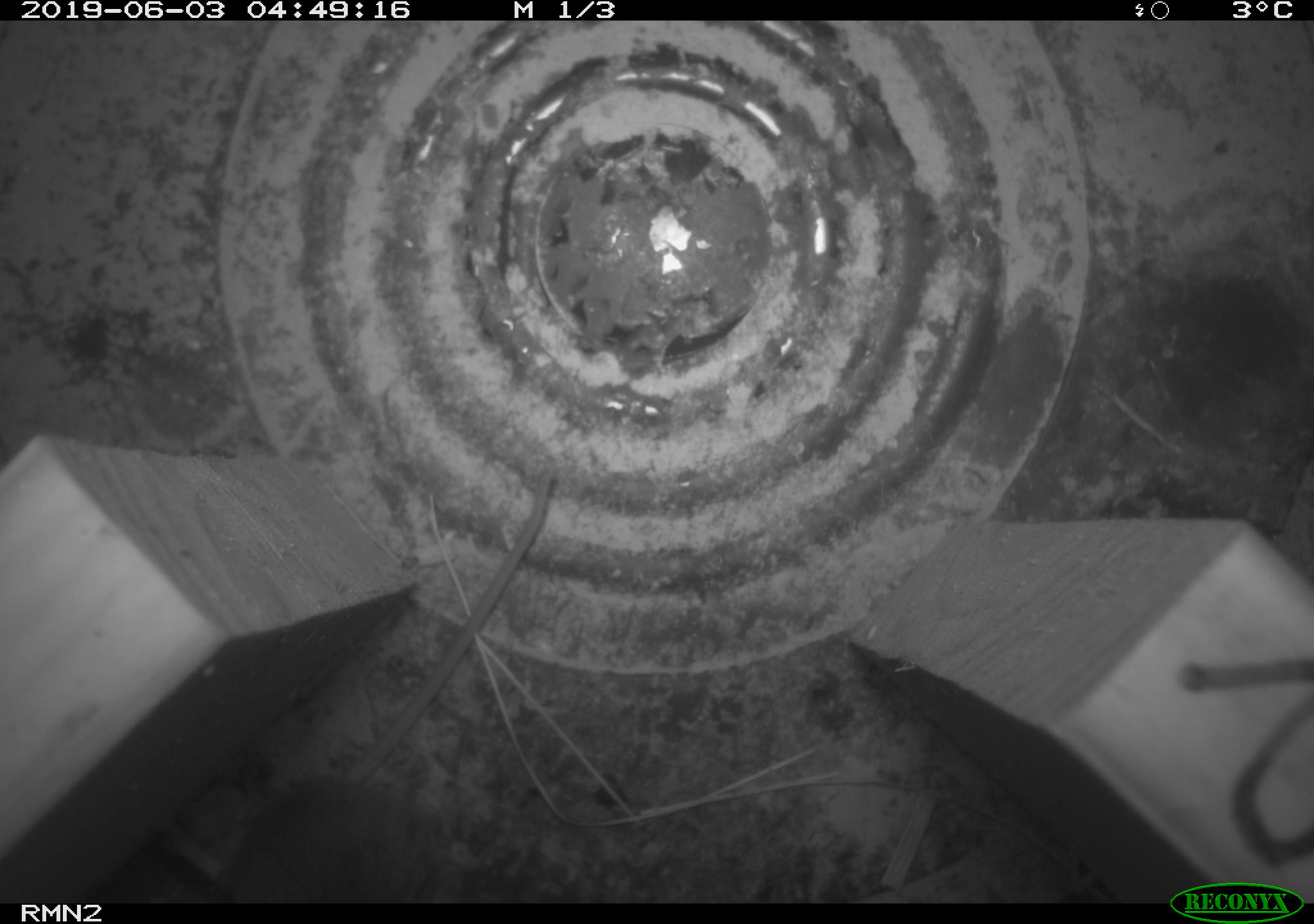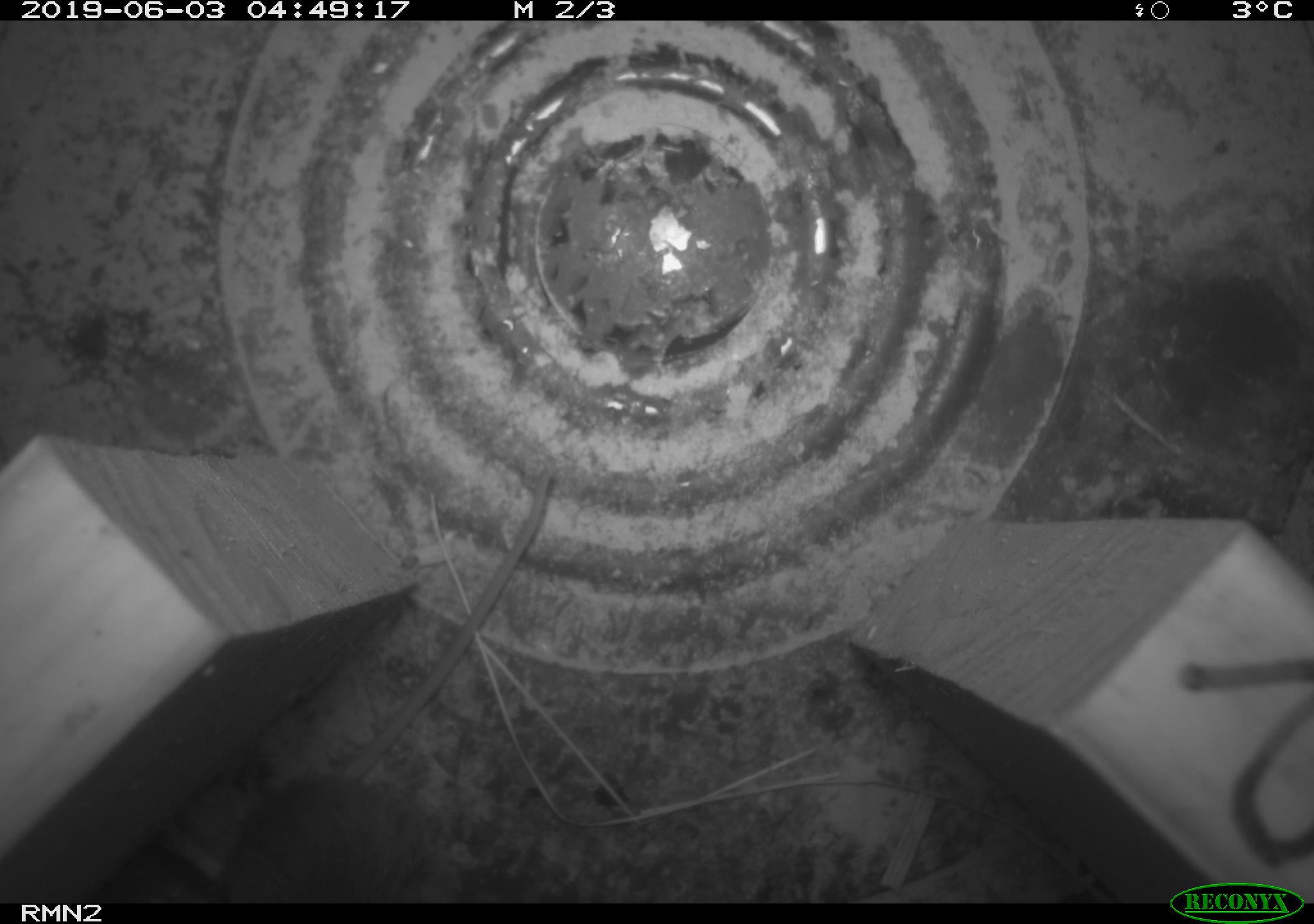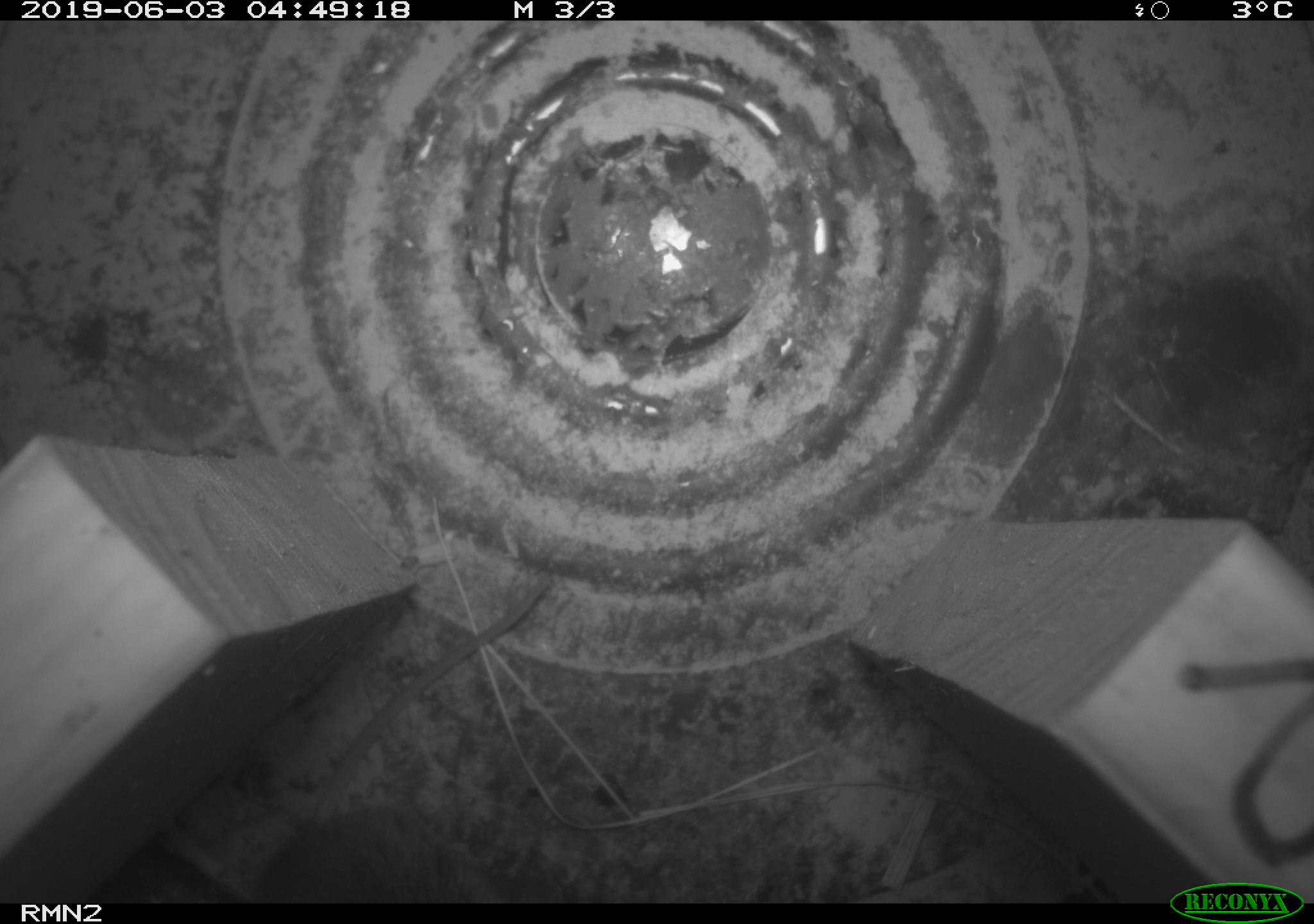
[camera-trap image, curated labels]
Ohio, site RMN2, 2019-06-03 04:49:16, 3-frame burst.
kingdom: Animalia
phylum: Chordata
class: Mammalia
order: Rodentia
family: Cricetidae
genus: Peromyscus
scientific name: Peromyscus leucopus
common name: white-footed mouse